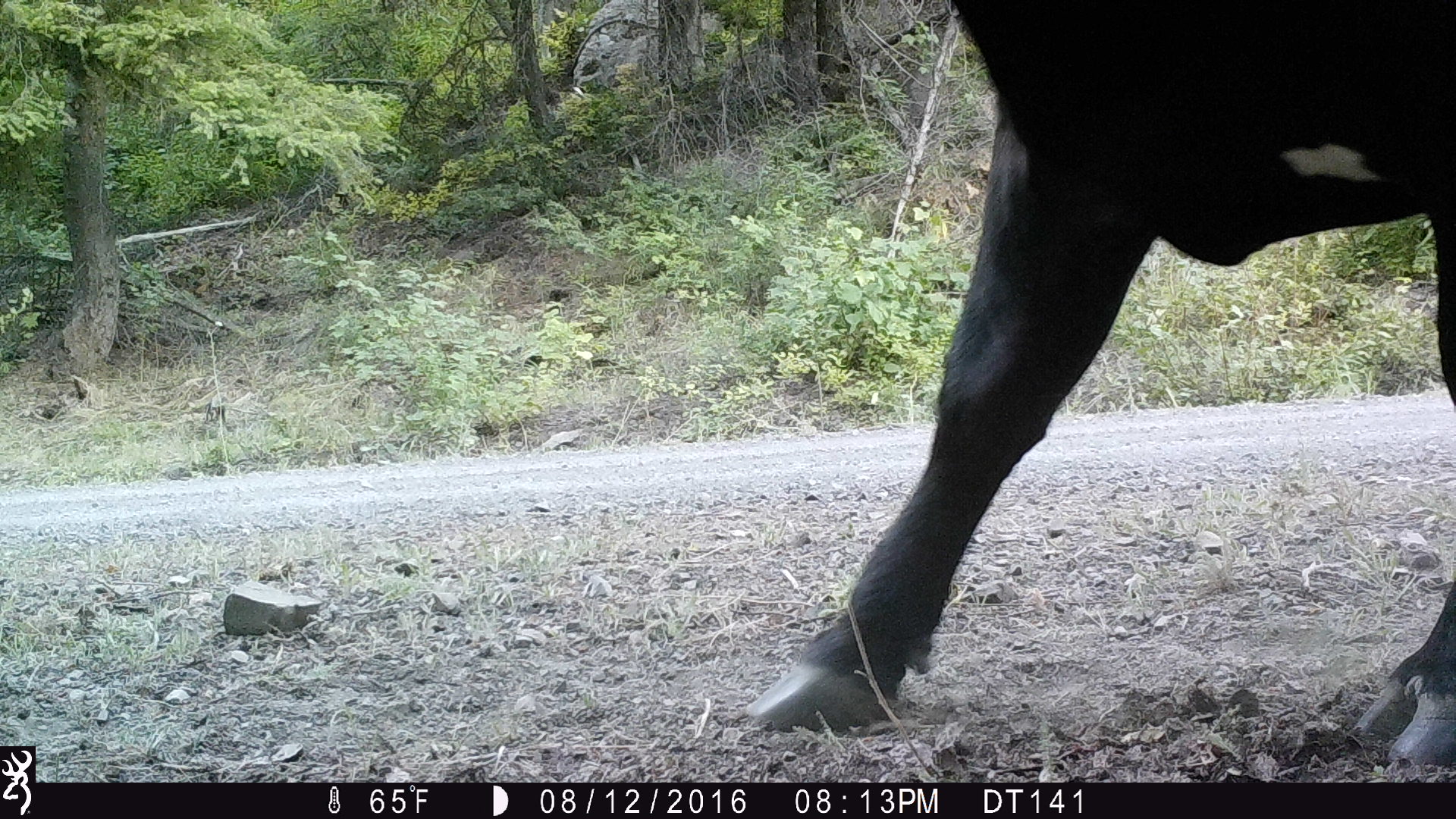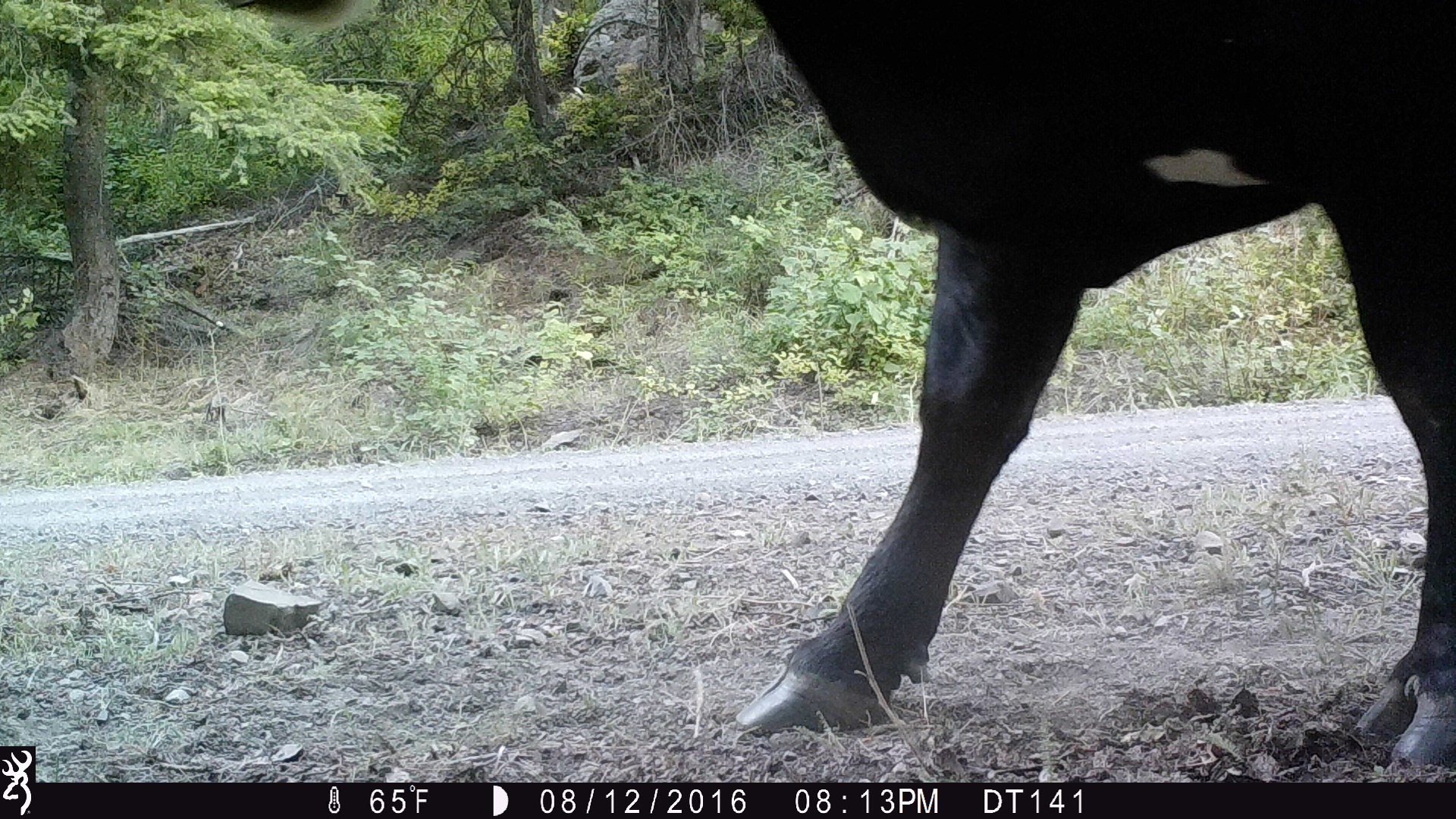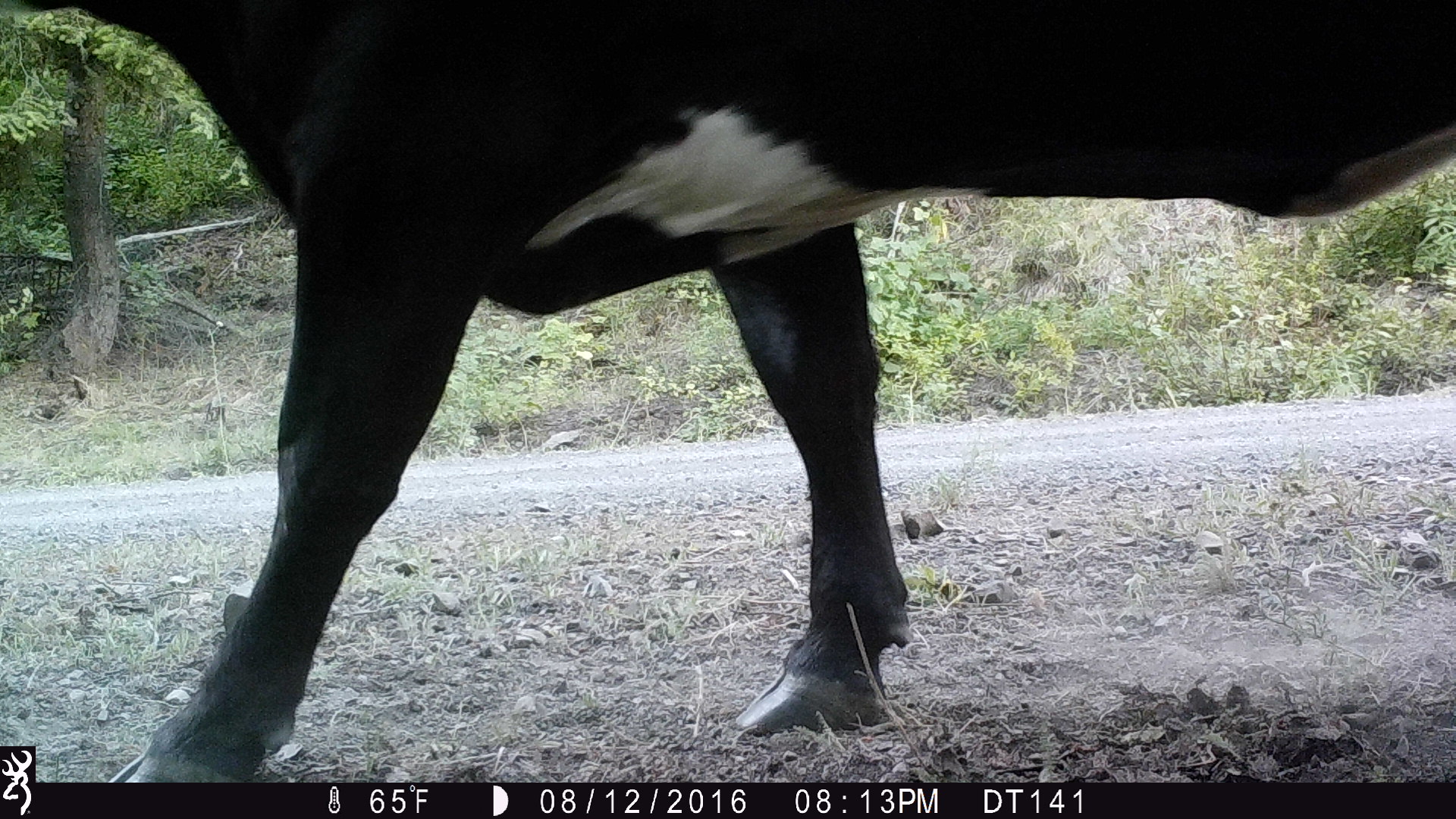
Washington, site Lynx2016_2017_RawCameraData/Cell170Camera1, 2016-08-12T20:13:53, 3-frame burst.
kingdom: Animalia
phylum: Chordata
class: Mammalia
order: Artiodactyla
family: Bovidae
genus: Bos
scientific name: Bos taurus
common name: domestic cattle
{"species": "domestic cattle (Bos taurus)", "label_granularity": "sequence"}